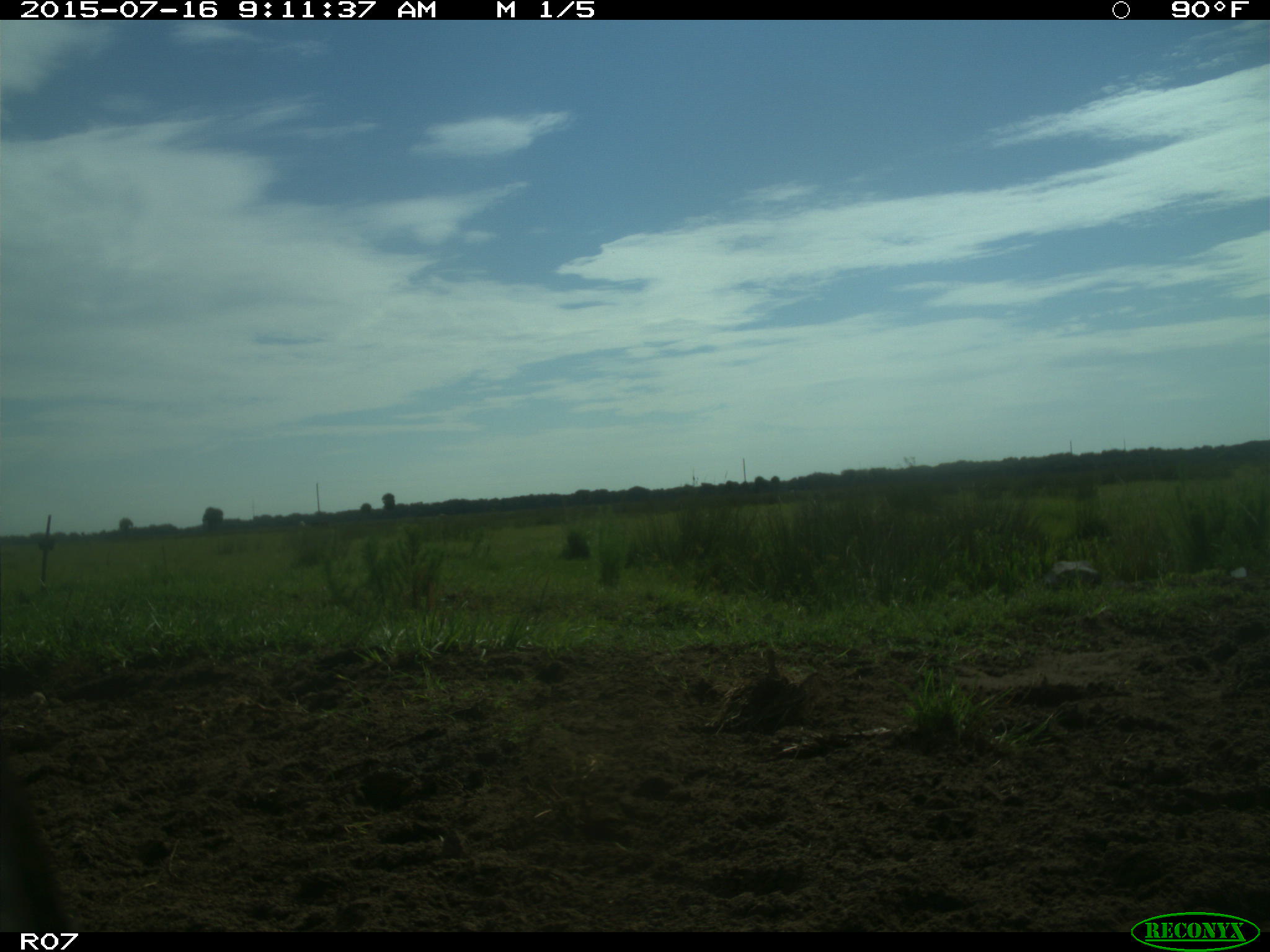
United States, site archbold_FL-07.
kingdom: Animalia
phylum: Chordata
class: Mammalia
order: Artiodactyla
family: Bovidae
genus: Bos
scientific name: Bos taurus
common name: domestic cow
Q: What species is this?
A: Bos taurus (domestic cow).